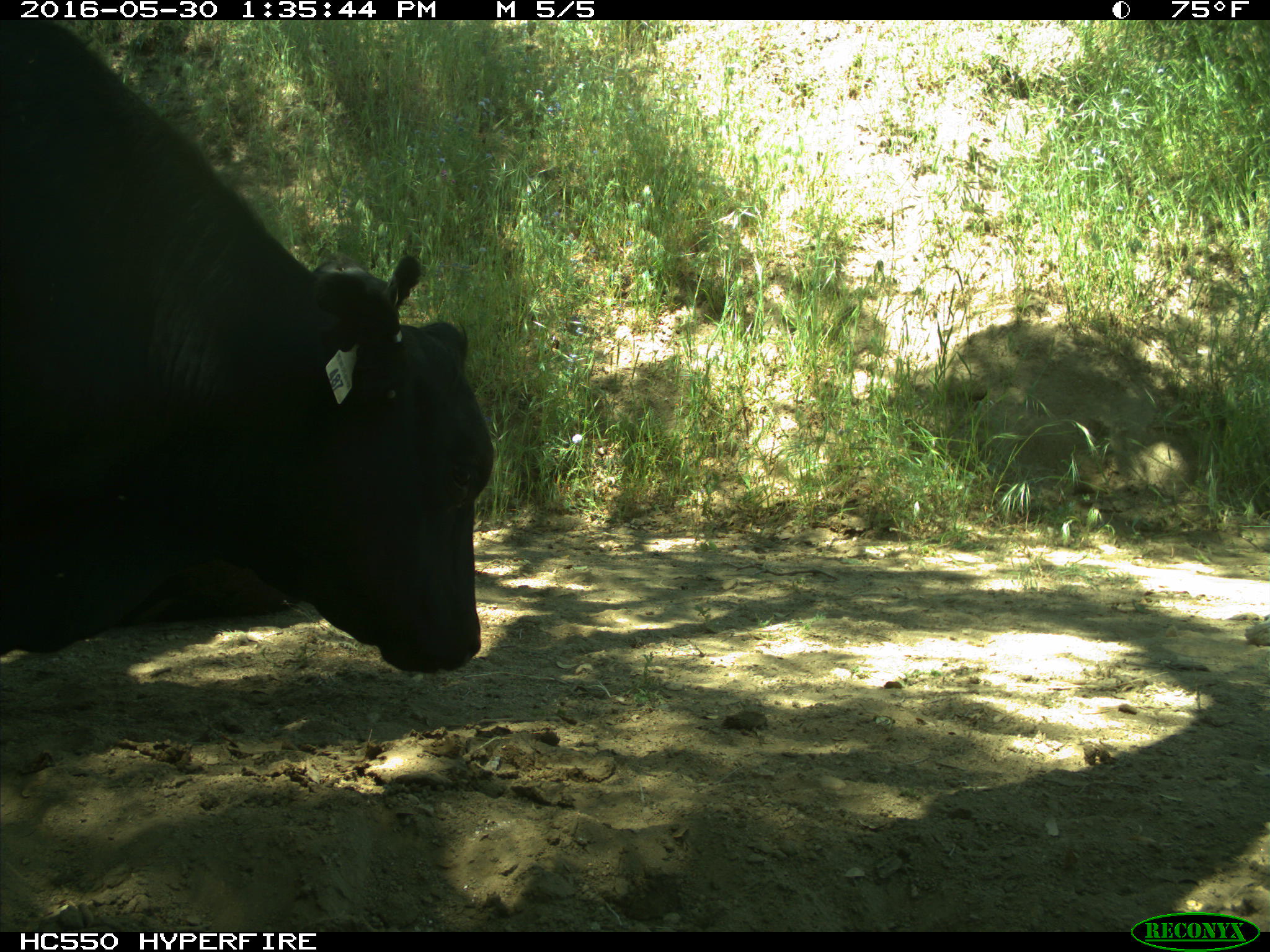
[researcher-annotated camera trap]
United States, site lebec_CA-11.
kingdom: Animalia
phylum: Chordata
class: Mammalia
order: Artiodactyla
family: Bovidae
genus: Bos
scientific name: Bos taurus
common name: domestic cow